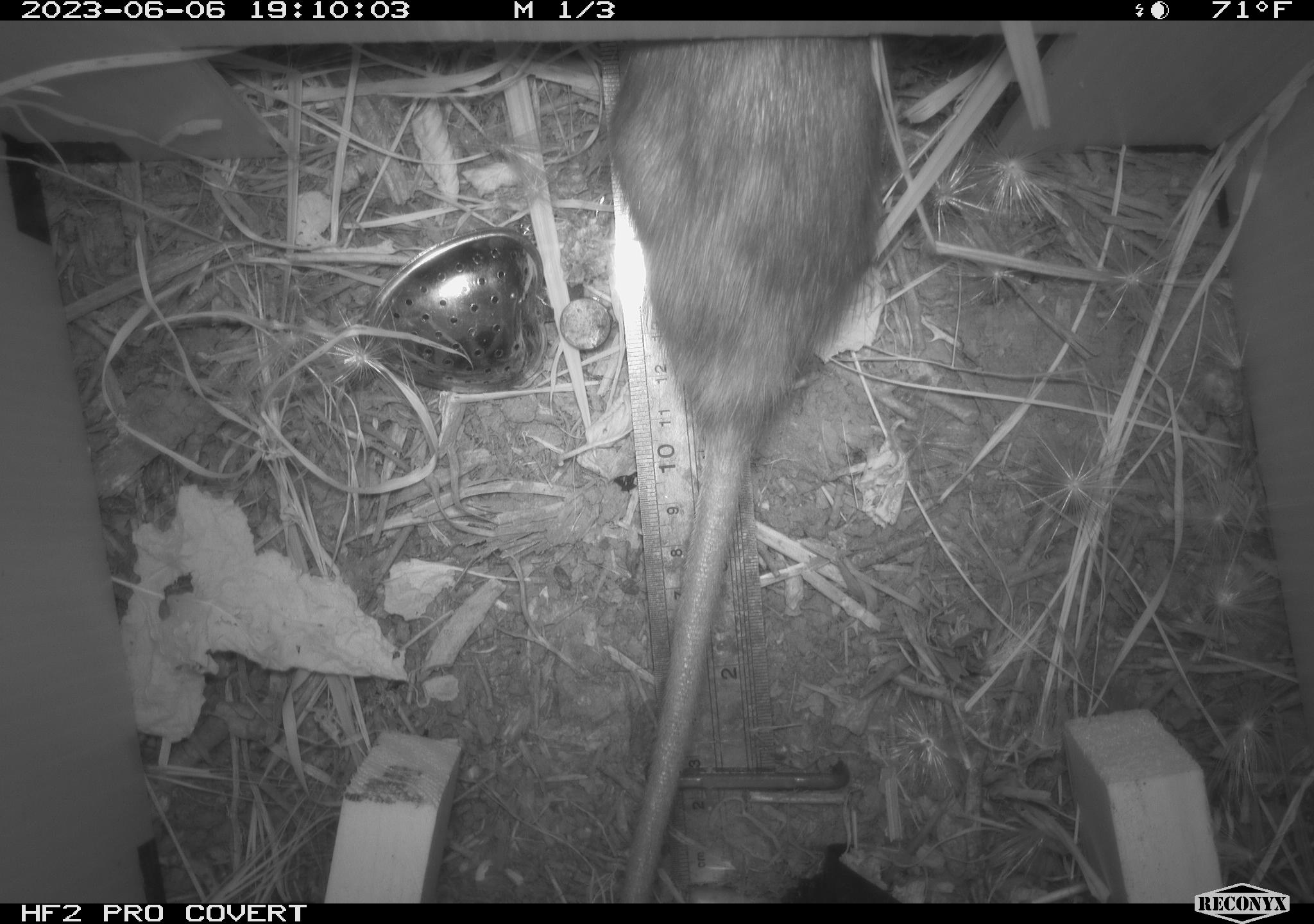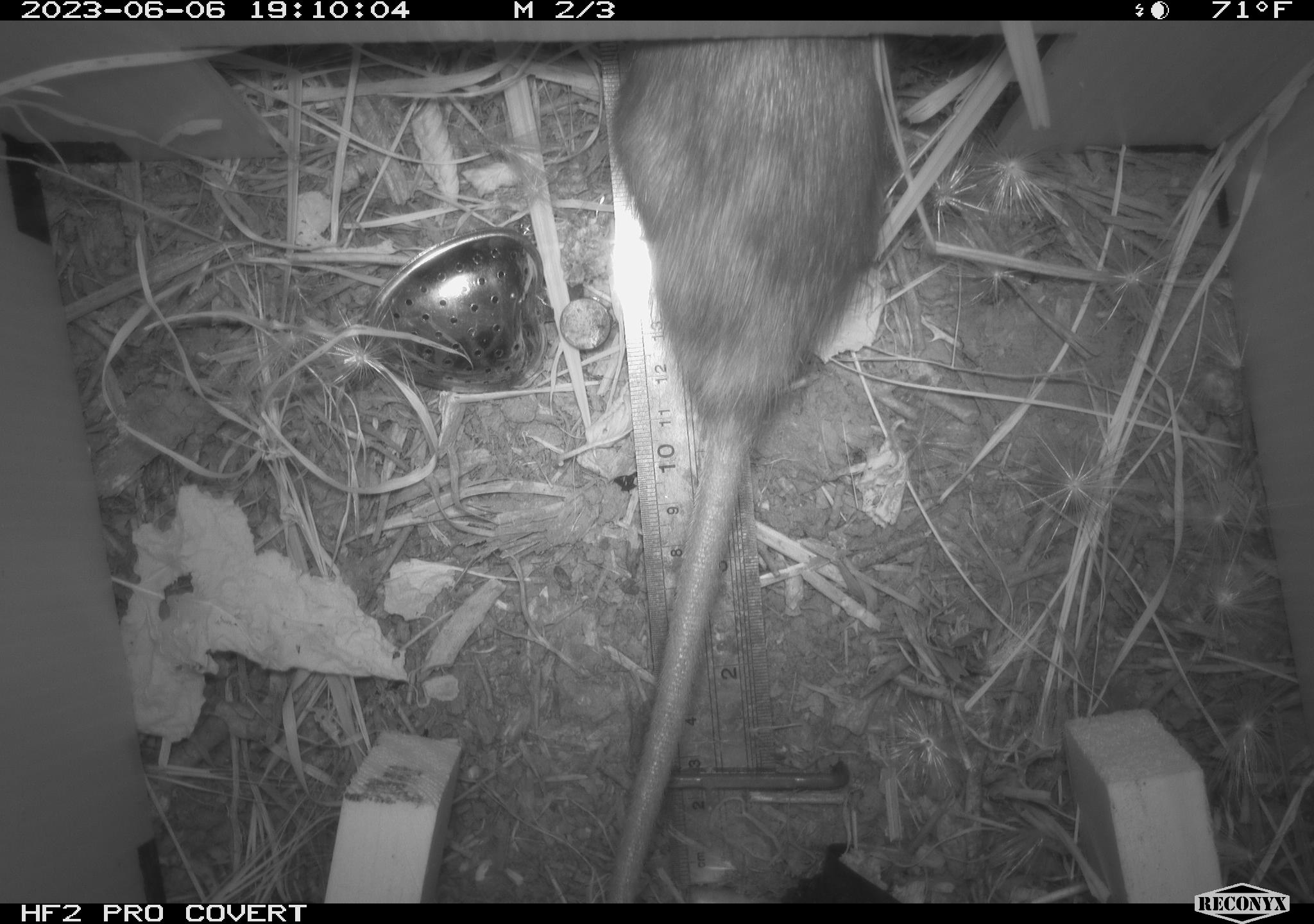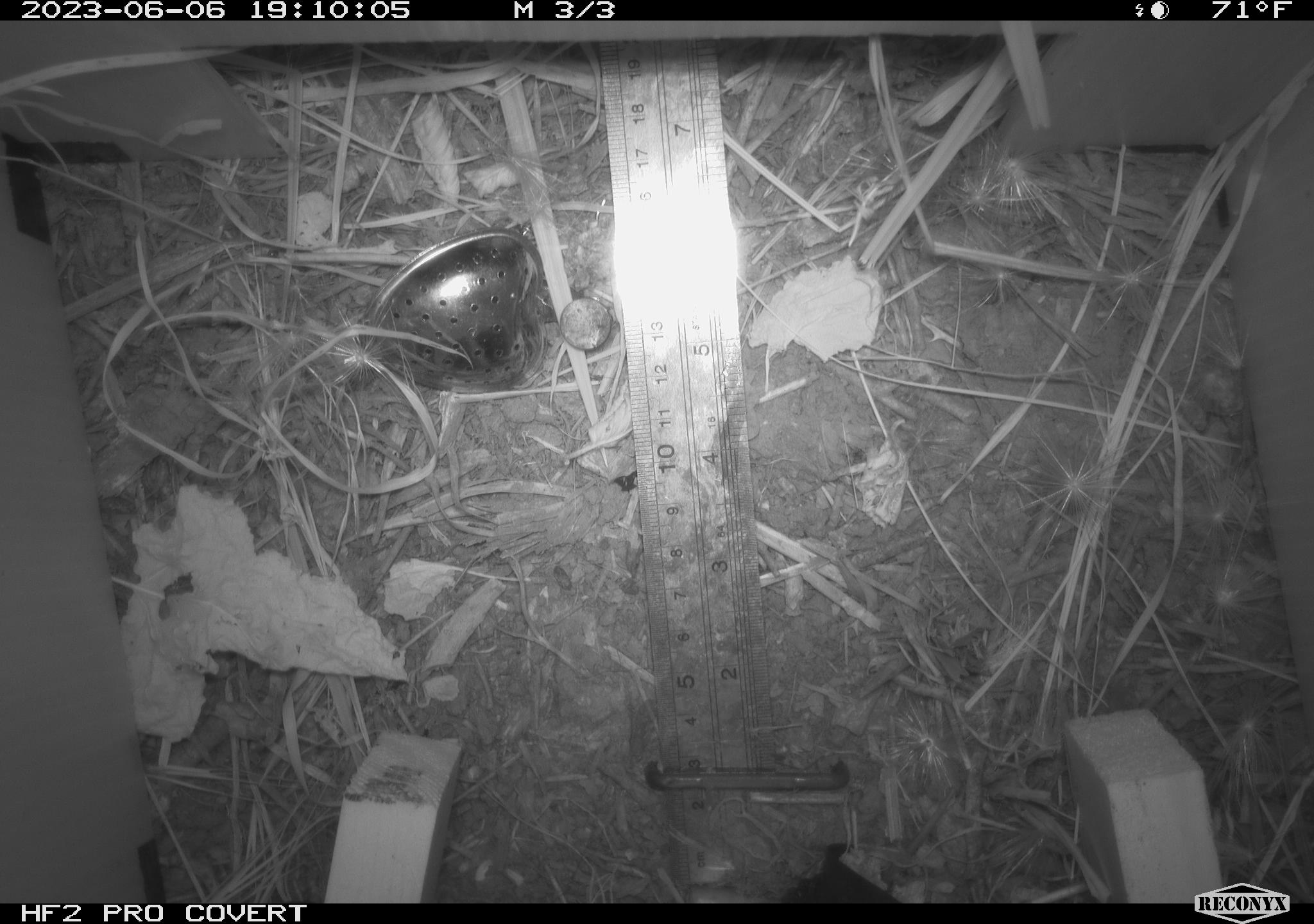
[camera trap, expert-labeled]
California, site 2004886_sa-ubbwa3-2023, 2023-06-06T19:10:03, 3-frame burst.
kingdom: Animalia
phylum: Chordata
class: Mammalia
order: Rodentia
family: Muridae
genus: Rattus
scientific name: Rattus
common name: rat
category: rattus species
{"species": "rattus species (rat) (Rattus)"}